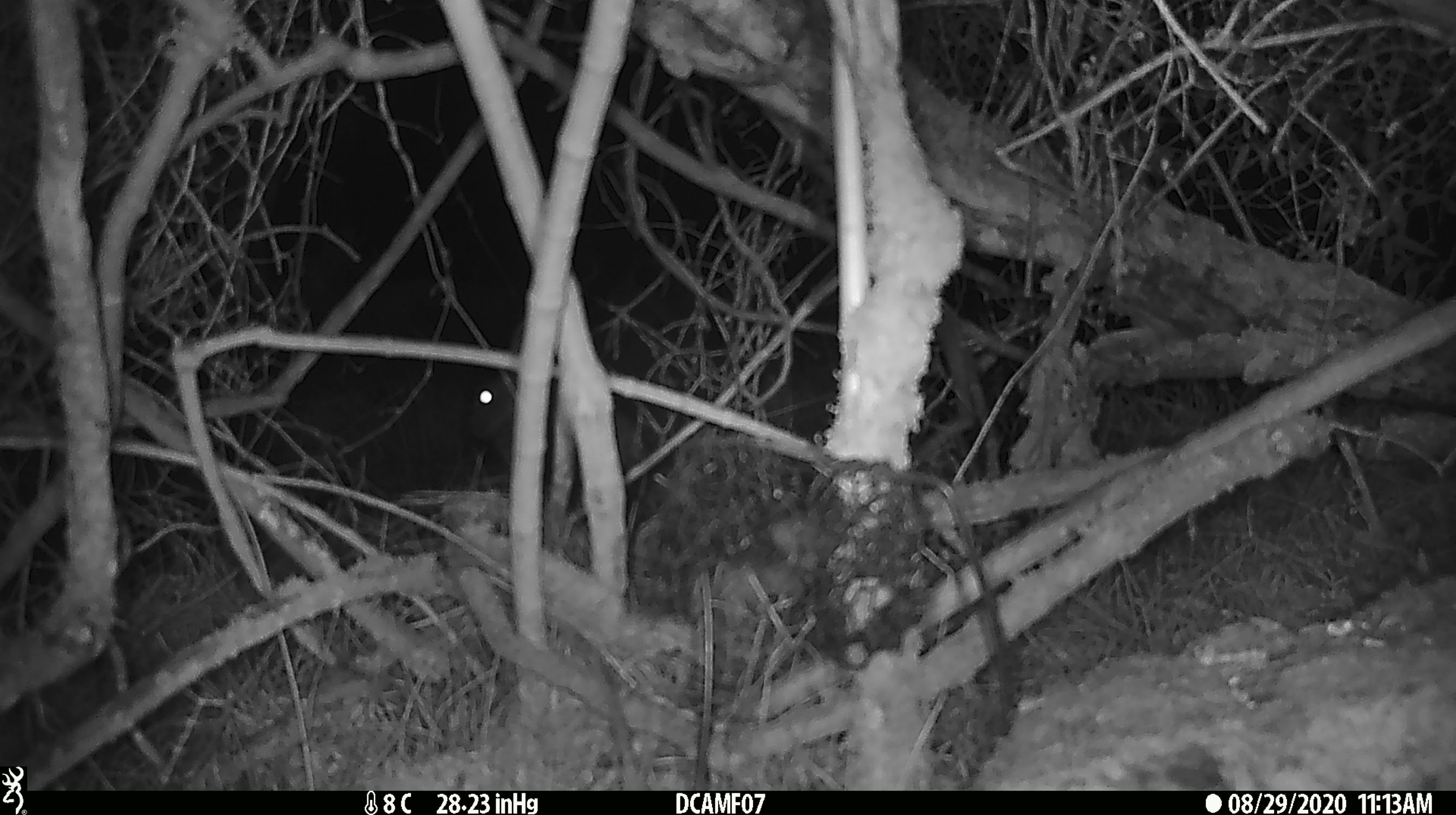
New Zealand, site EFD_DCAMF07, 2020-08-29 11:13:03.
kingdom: Animalia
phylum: Chordata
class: Mammalia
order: Lagomorpha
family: Leporidae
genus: Oryctolagus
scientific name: Oryctolagus cuniculus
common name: european rabbit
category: rabbit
Rabbit (european rabbit) (Oryctolagus cuniculus).